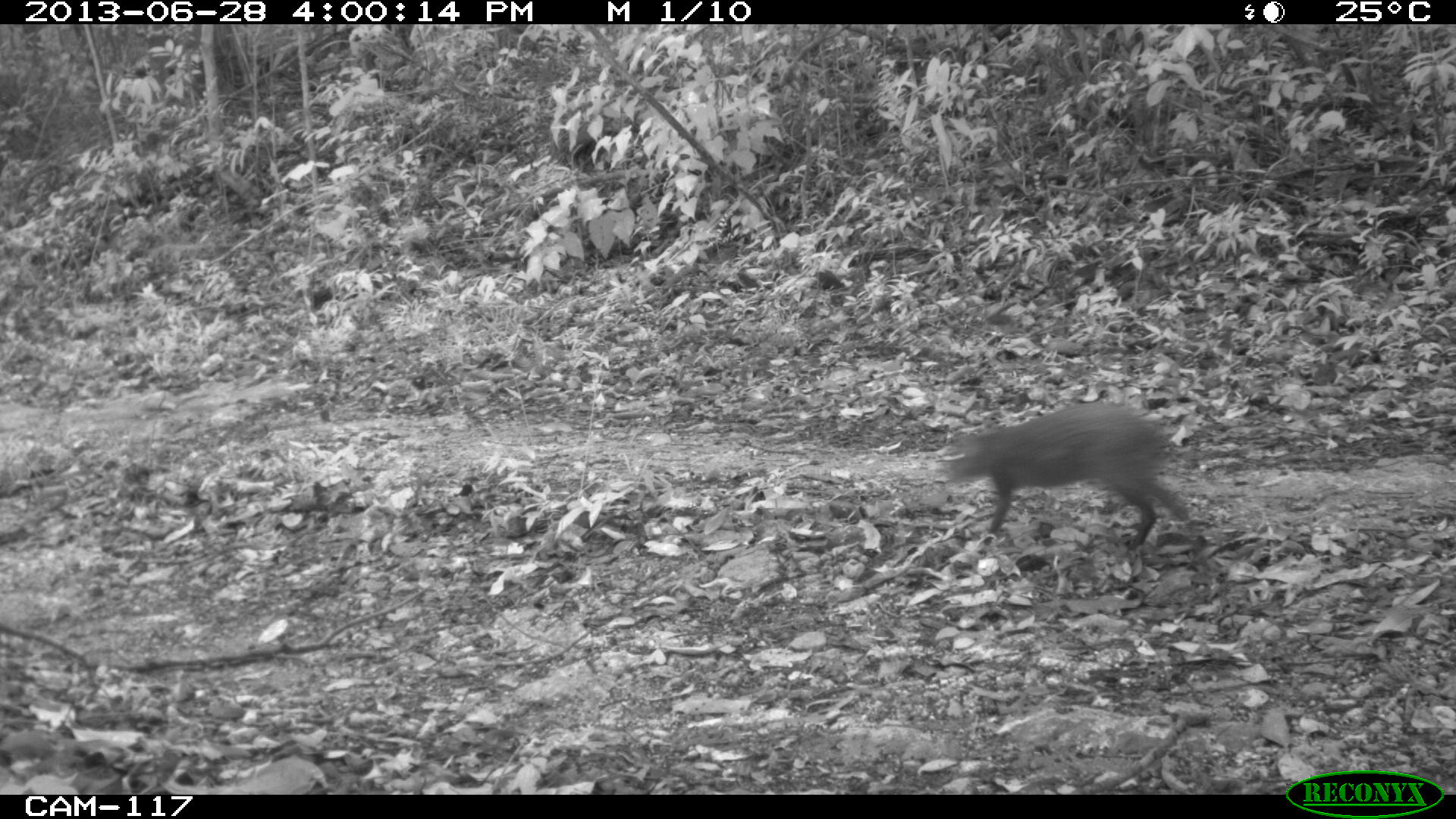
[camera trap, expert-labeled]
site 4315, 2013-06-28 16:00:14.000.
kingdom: Animalia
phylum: Chordata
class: Mammalia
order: Rodentia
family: Dasyproctidae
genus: Dasyprocta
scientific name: Dasyprocta punctata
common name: central american agouti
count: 1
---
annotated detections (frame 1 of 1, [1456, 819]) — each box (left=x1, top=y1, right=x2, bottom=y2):
dasyprocta punctata: (left=945, top=402, right=1195, bottom=548)